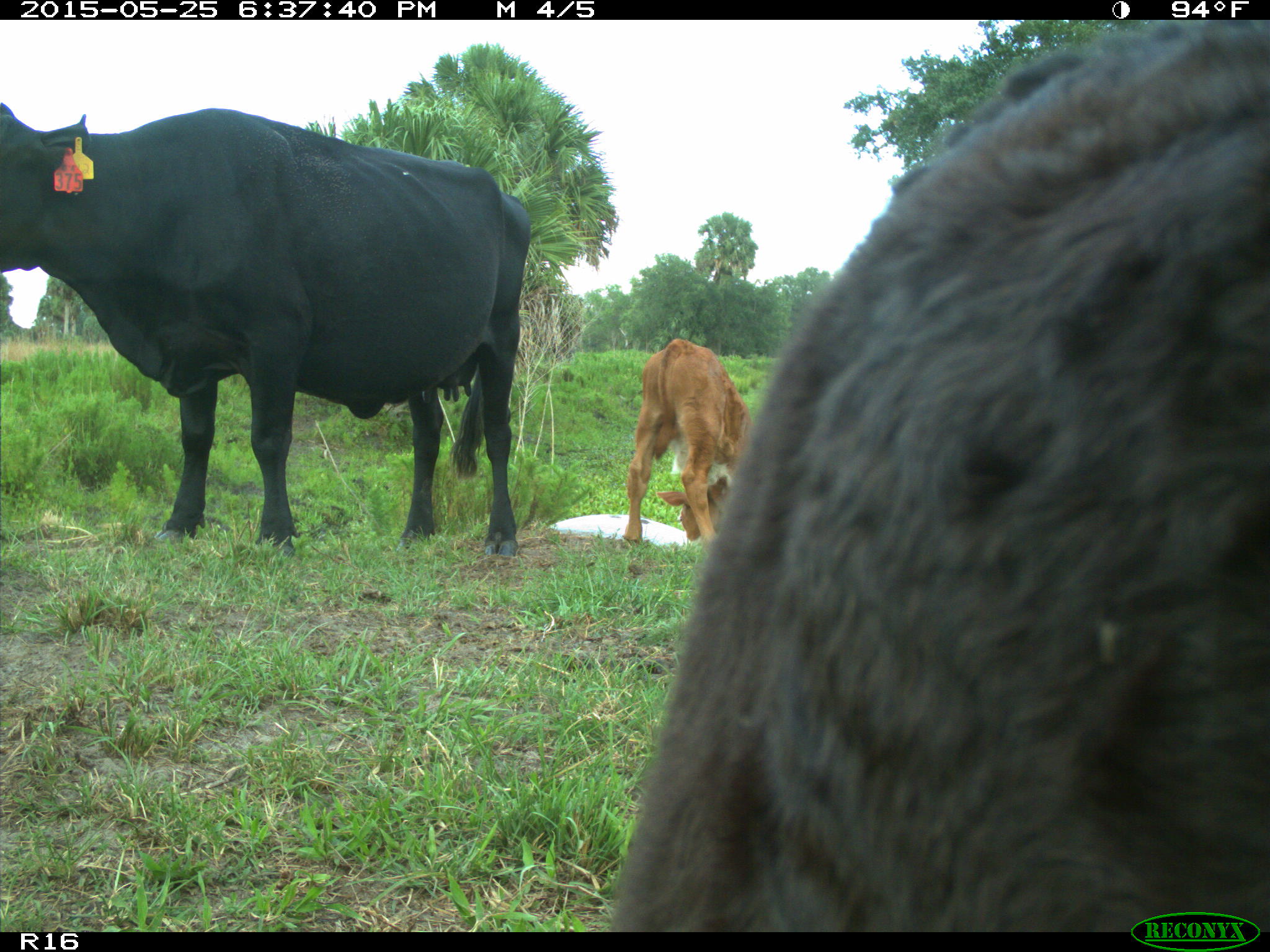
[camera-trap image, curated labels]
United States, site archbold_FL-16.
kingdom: Animalia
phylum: Chordata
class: Mammalia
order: Artiodactyla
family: Bovidae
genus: Bos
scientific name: Bos taurus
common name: domestic cow